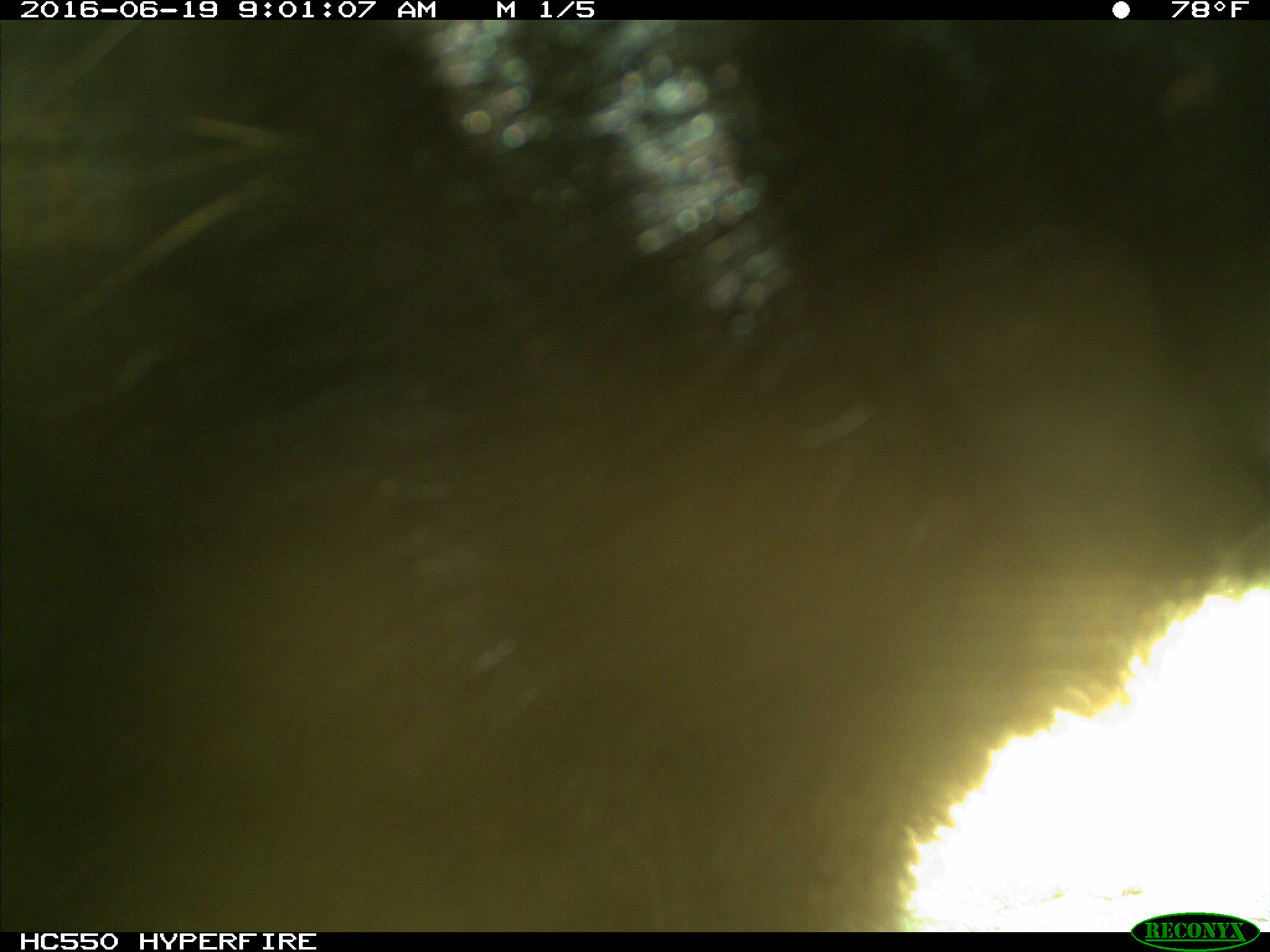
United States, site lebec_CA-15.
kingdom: Animalia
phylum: Chordata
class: Mammalia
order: Carnivora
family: Ursidae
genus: Ursus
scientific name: Ursus americanus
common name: american black bear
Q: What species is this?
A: Ursus americanus (american black bear).